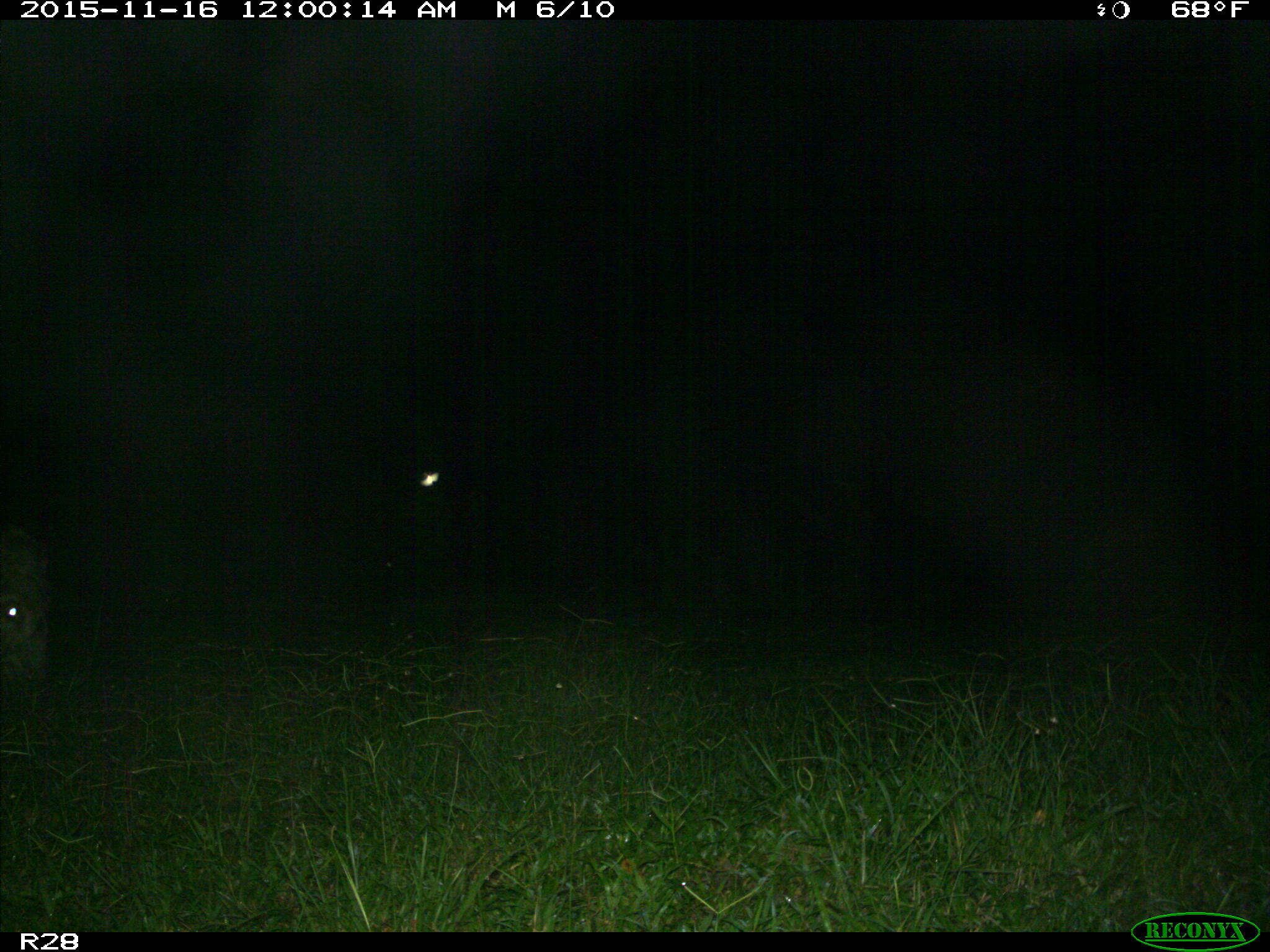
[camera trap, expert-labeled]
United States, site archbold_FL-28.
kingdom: Animalia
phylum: Chordata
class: Mammalia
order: Artiodactyla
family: Bovidae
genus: Bos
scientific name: Bos taurus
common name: domestic cow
Bos taurus (domestic cow).